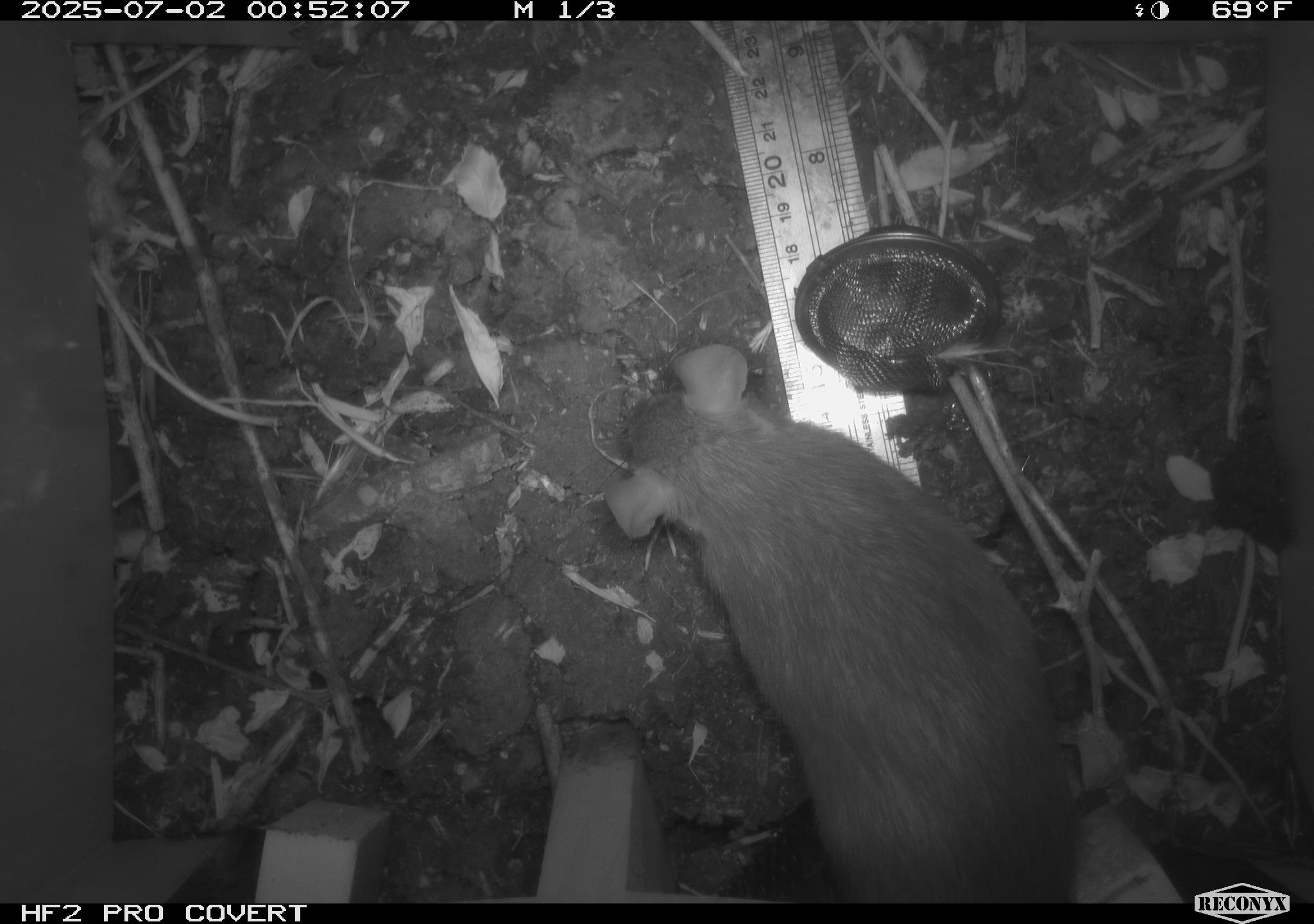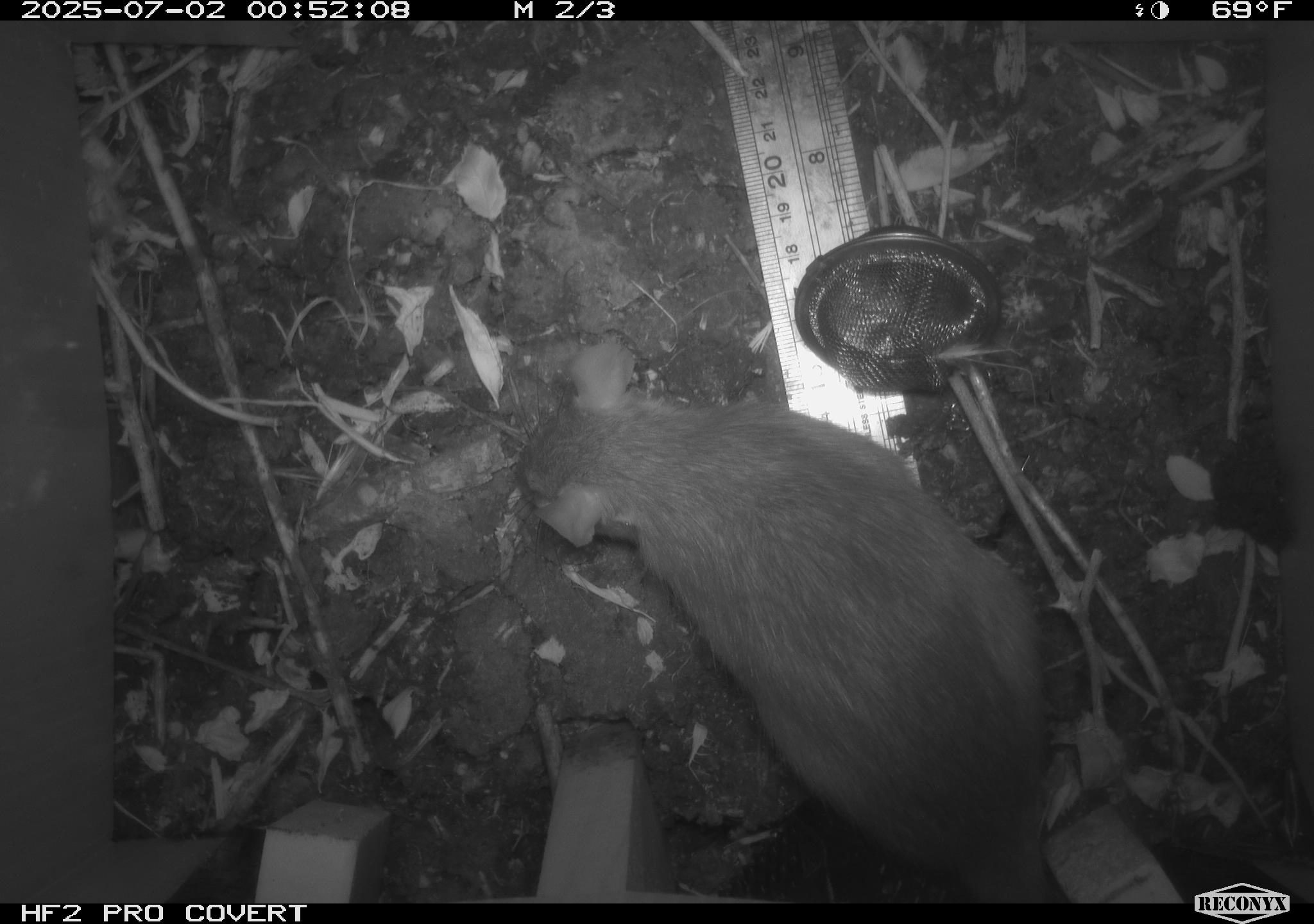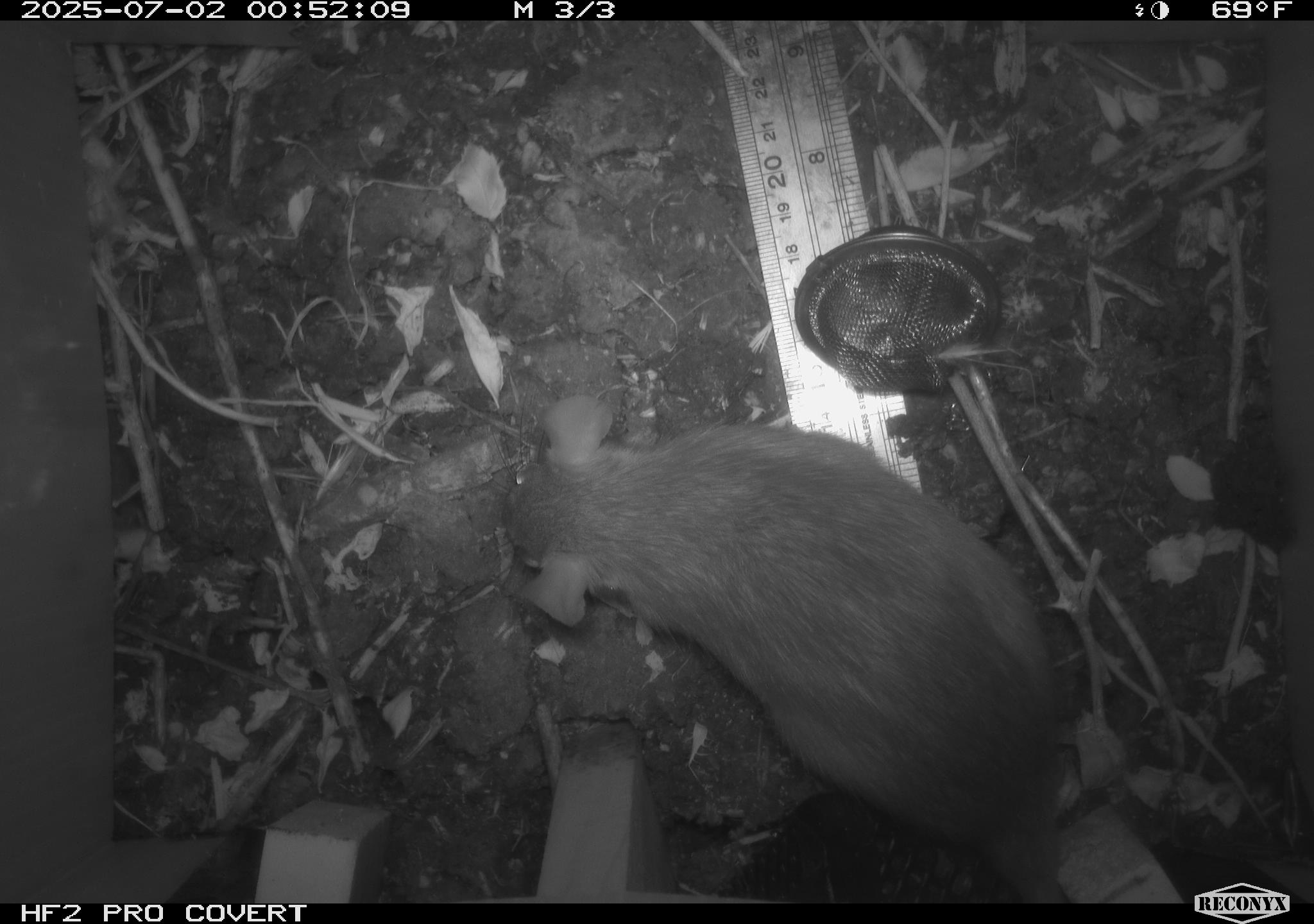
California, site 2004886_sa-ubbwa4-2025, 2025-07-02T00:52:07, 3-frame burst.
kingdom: Animalia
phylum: Chordata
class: Mammalia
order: Rodentia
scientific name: Rodentia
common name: rodent